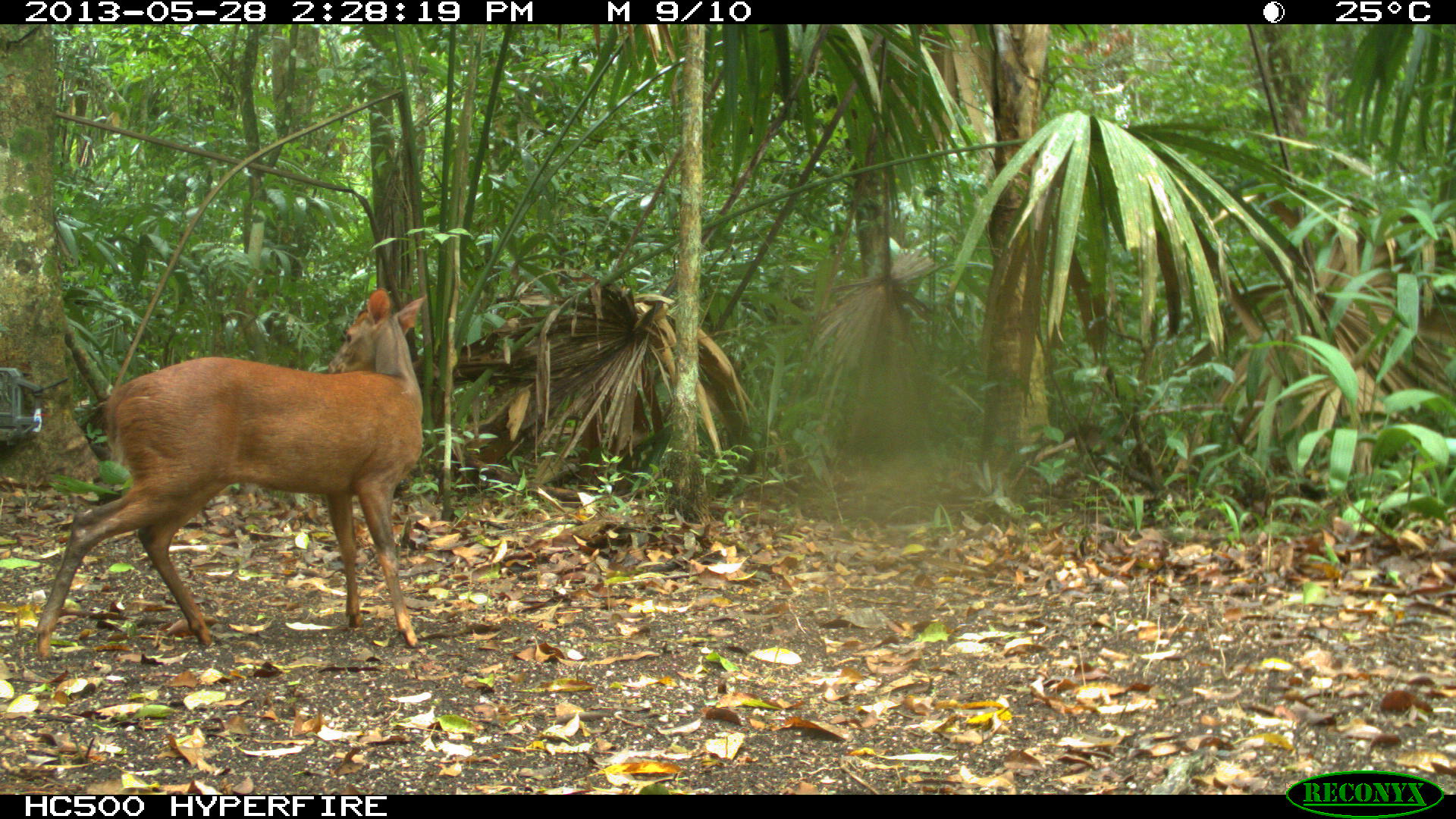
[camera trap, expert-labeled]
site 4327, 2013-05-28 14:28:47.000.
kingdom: Animalia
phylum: Chordata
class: Mammalia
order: Artiodactyla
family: Cervidae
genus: Mazama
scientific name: Mazama temama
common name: central american red brocket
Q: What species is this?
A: Mazama temama (central american red brocket).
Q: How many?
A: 1.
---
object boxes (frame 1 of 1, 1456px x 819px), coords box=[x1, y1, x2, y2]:
mazama temama: box=[33, 287, 428, 660]